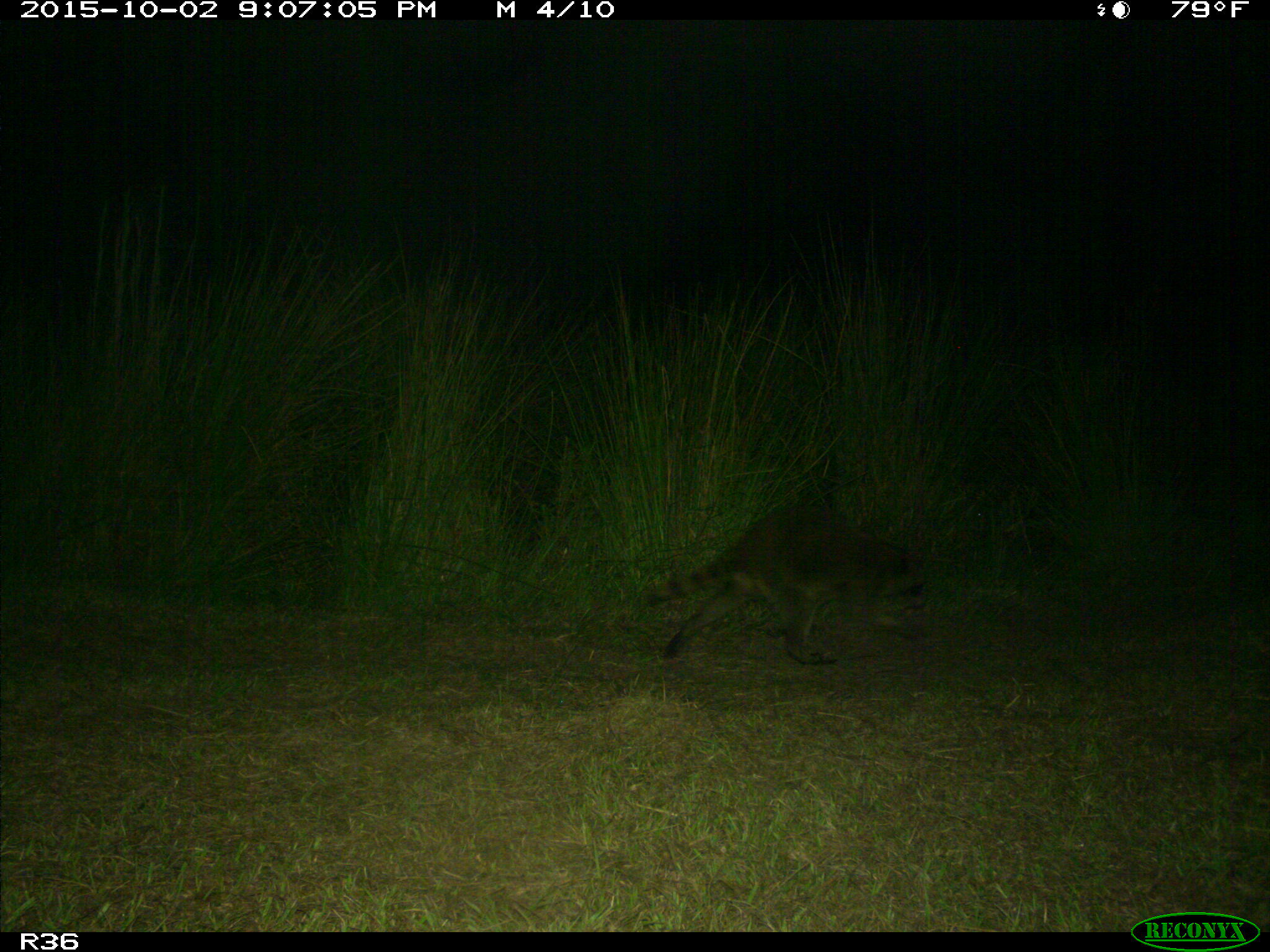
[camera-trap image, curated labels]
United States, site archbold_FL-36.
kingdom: Animalia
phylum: Chordata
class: Mammalia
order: Carnivora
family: Procyonidae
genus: Procyon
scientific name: Procyon lotor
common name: common raccoon